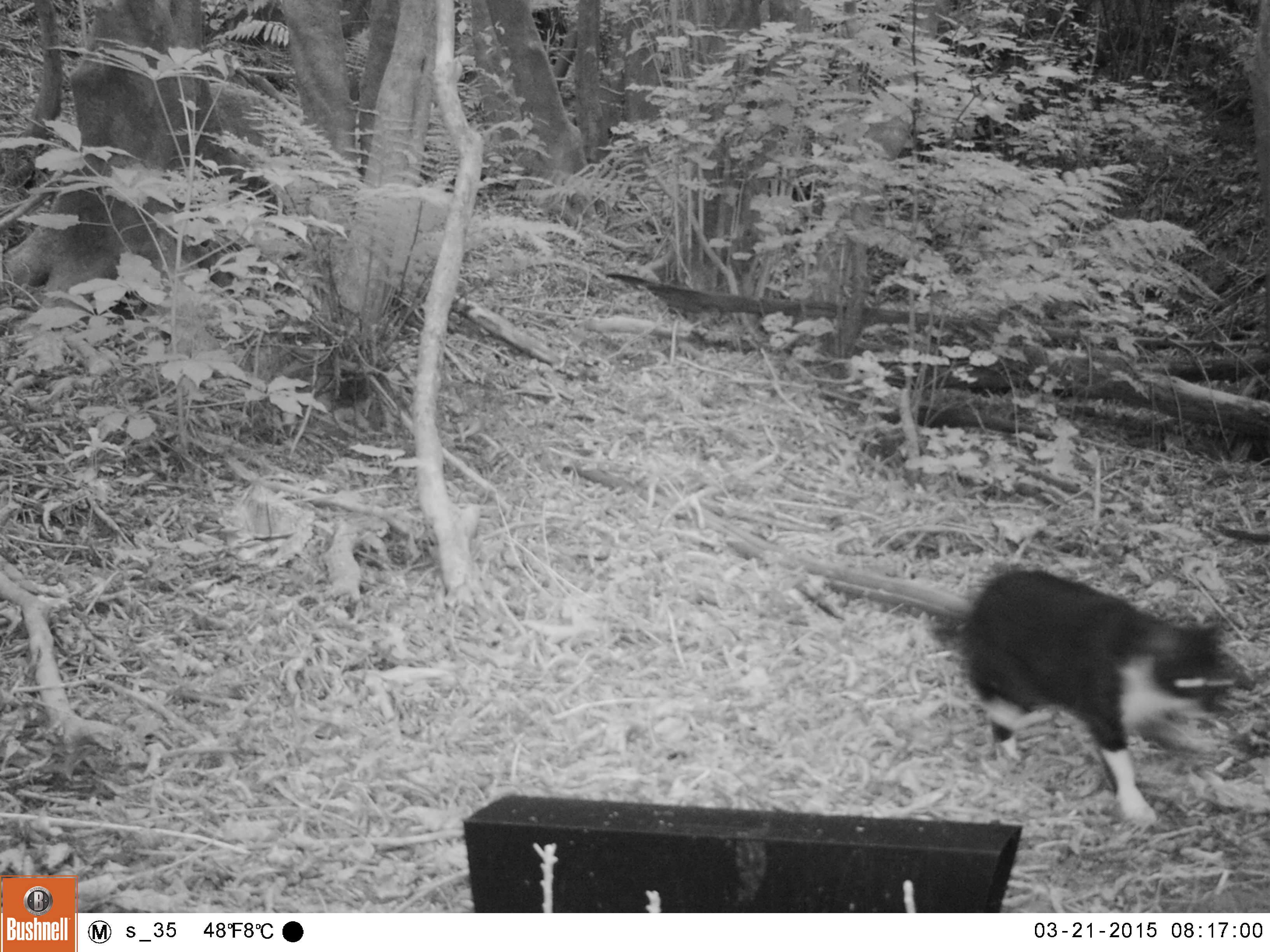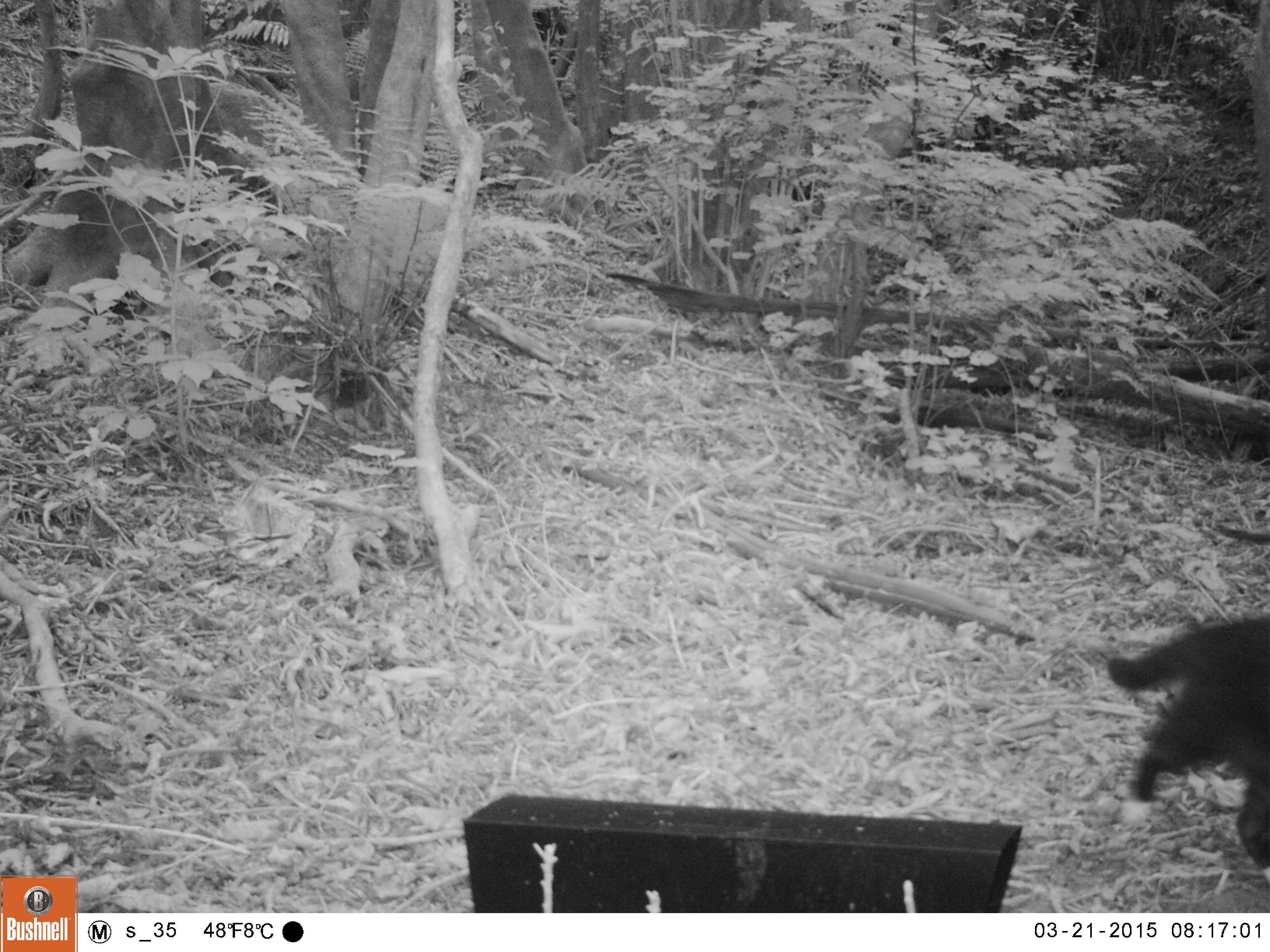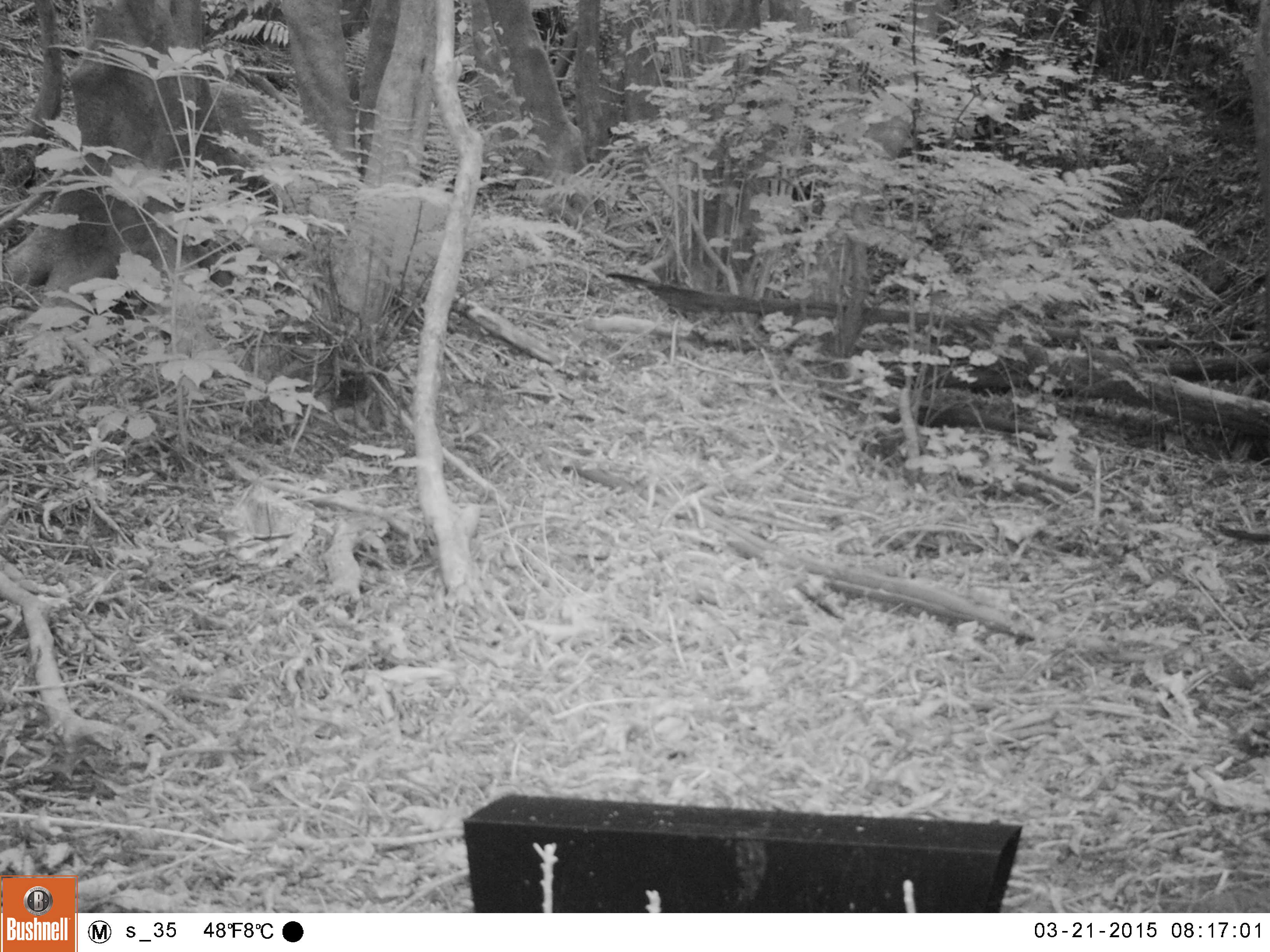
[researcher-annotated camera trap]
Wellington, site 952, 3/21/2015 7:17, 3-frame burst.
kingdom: Animalia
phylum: Chordata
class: Mammalia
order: Carnivora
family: Felidae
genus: Felis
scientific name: Felis catus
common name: cat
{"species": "cat (Felis catus)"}